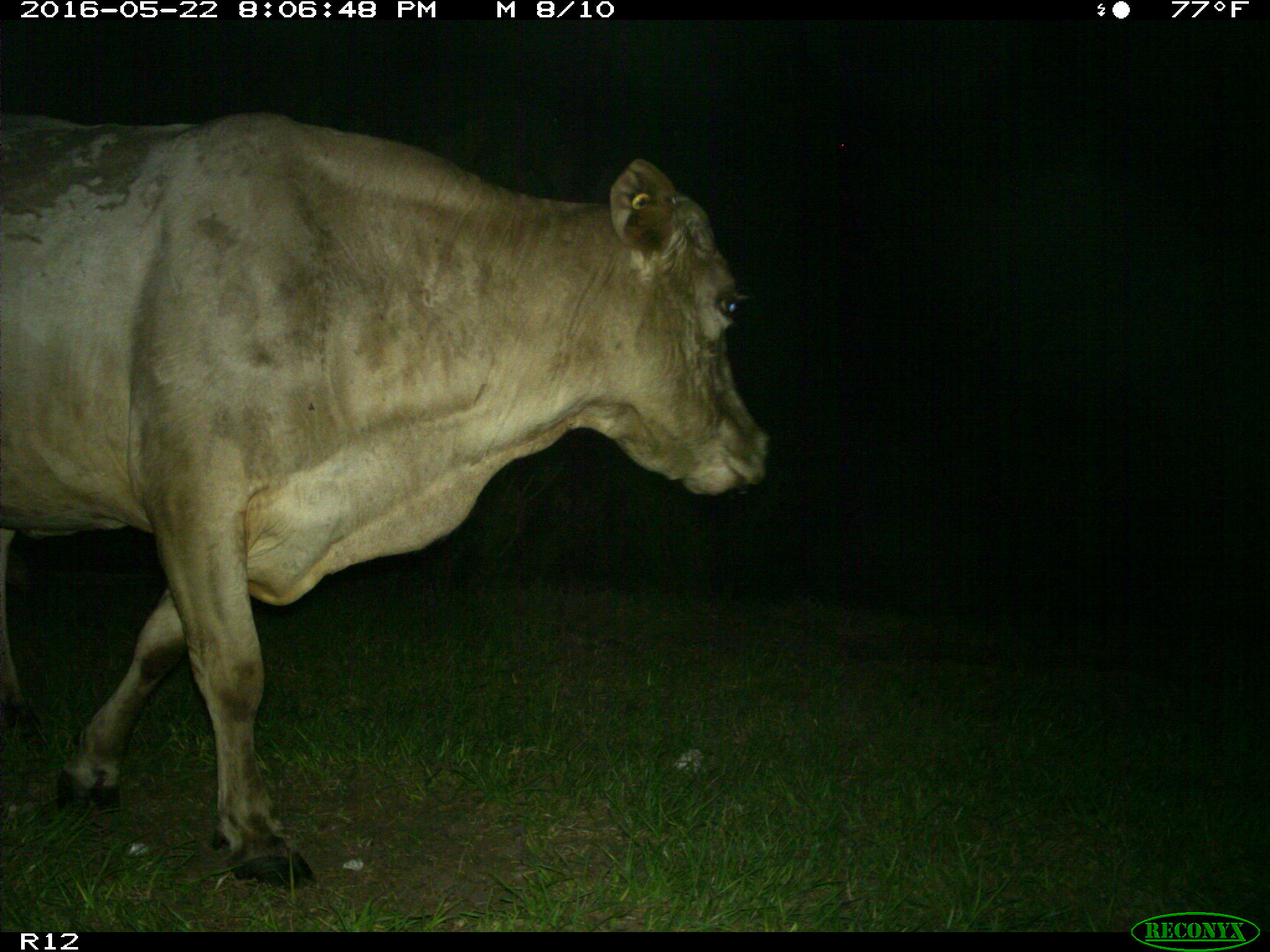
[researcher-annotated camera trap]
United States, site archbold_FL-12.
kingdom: Animalia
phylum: Chordata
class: Mammalia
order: Artiodactyla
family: Bovidae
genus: Bos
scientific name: Bos taurus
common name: domestic cow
Bos taurus (domestic cow).